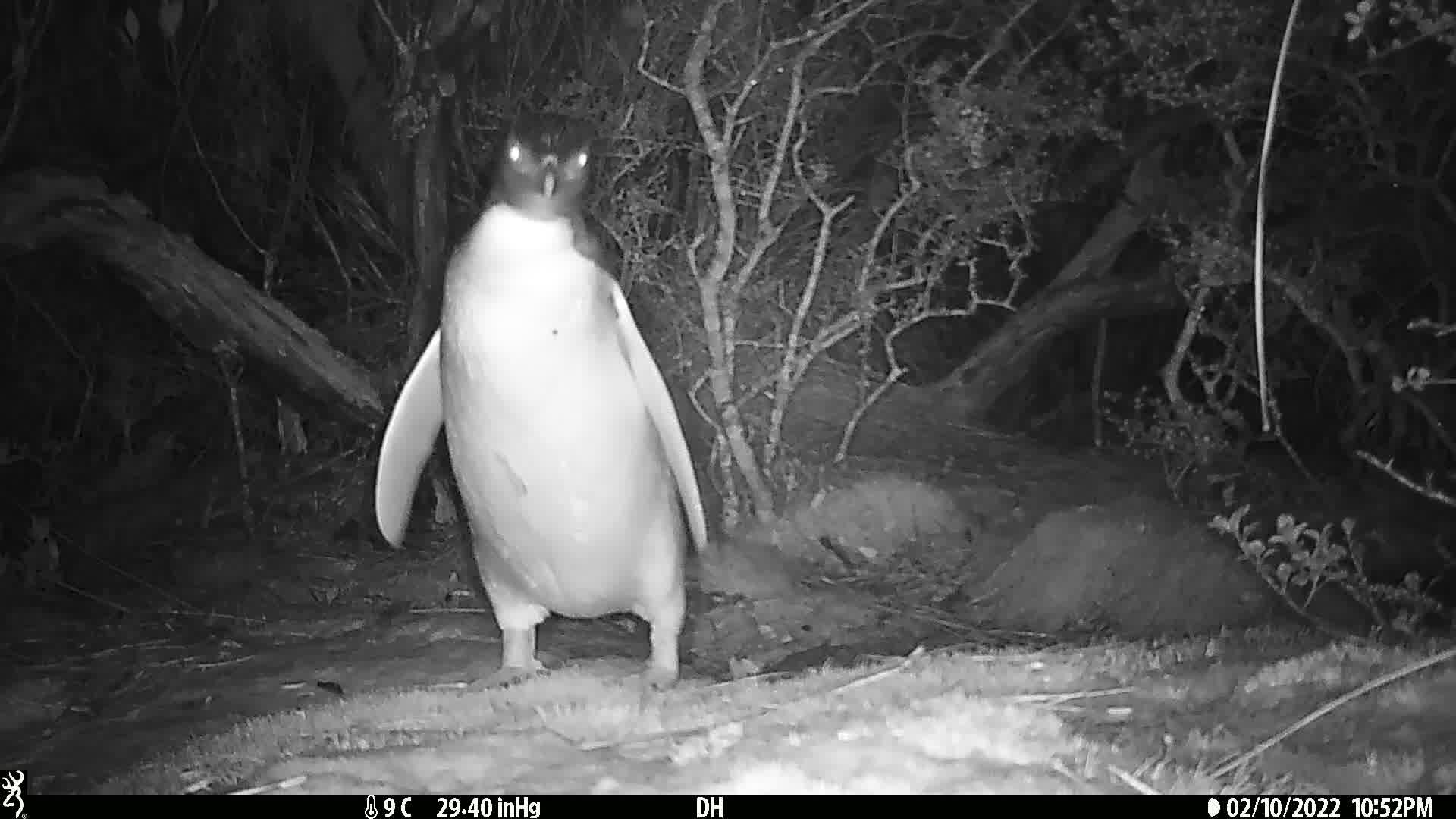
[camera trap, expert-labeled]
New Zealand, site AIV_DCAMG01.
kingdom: Animalia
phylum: Chordata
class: Aves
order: Sphenisciformes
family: Spheniscidae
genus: Megadyptes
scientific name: Megadyptes antipodes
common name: yellow-eyed penguin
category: yellow eyed penguin